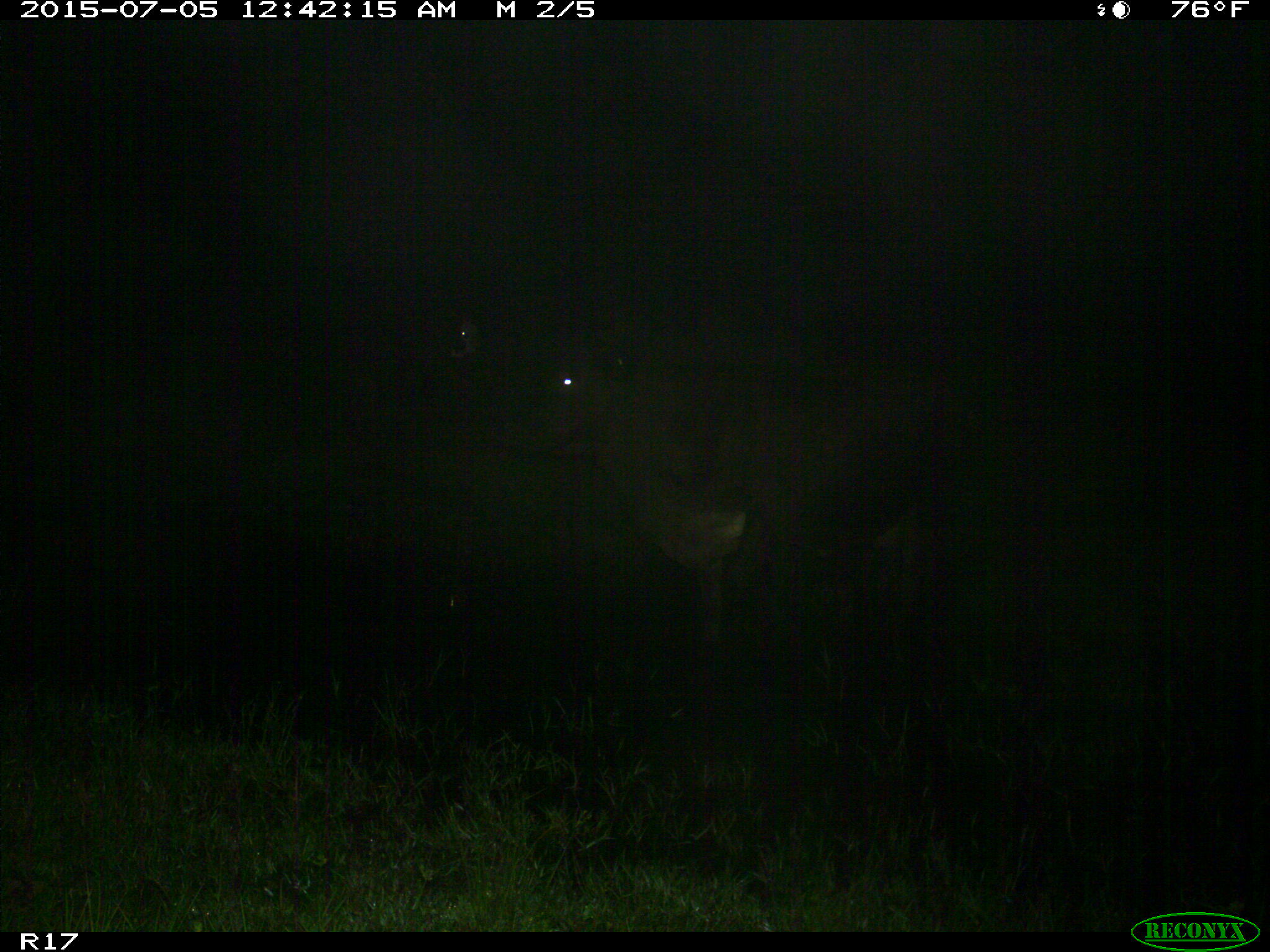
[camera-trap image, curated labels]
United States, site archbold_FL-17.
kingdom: Animalia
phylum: Chordata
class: Mammalia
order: Artiodactyla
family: Bovidae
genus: Bos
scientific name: Bos taurus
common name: domestic cow